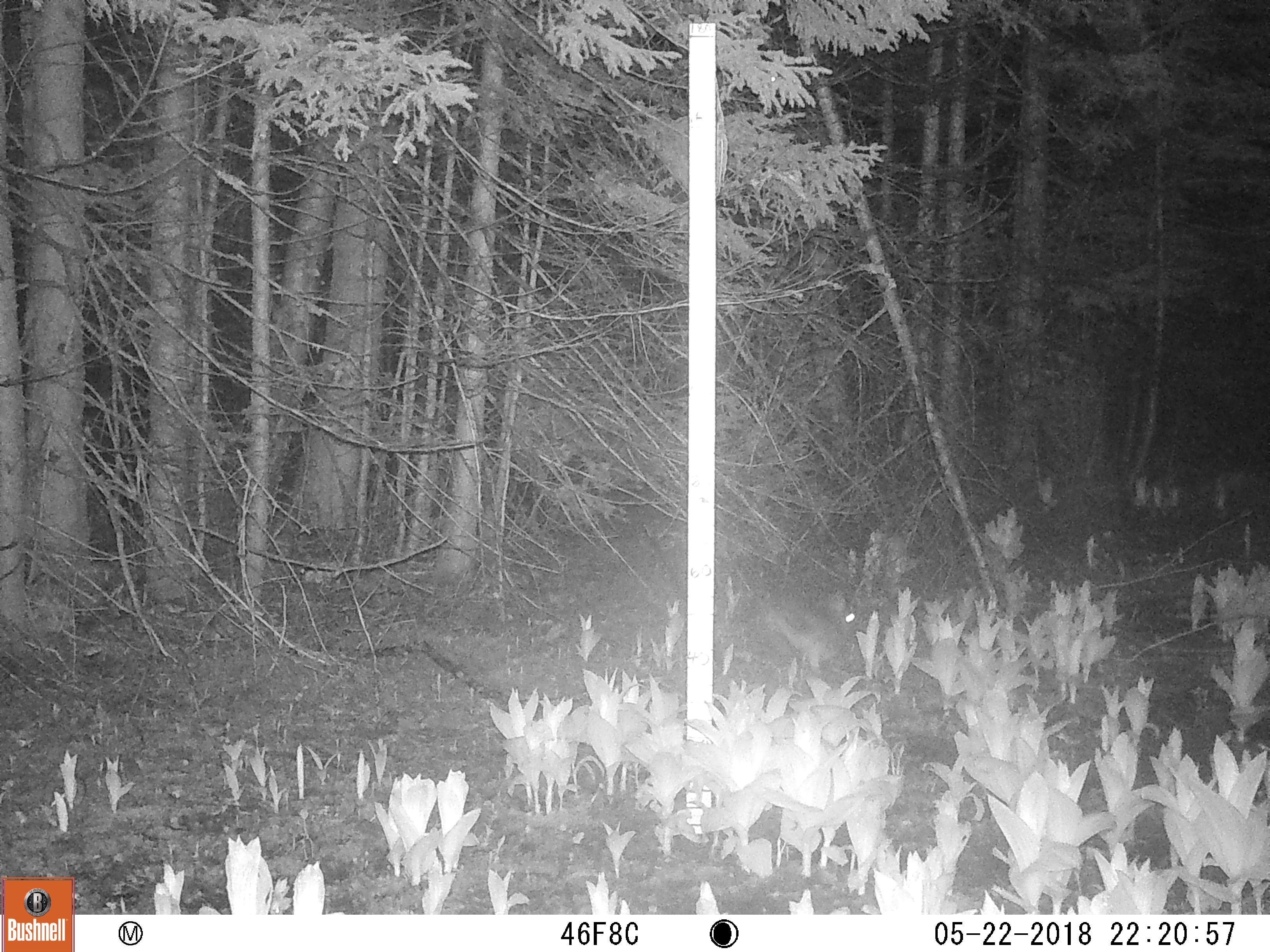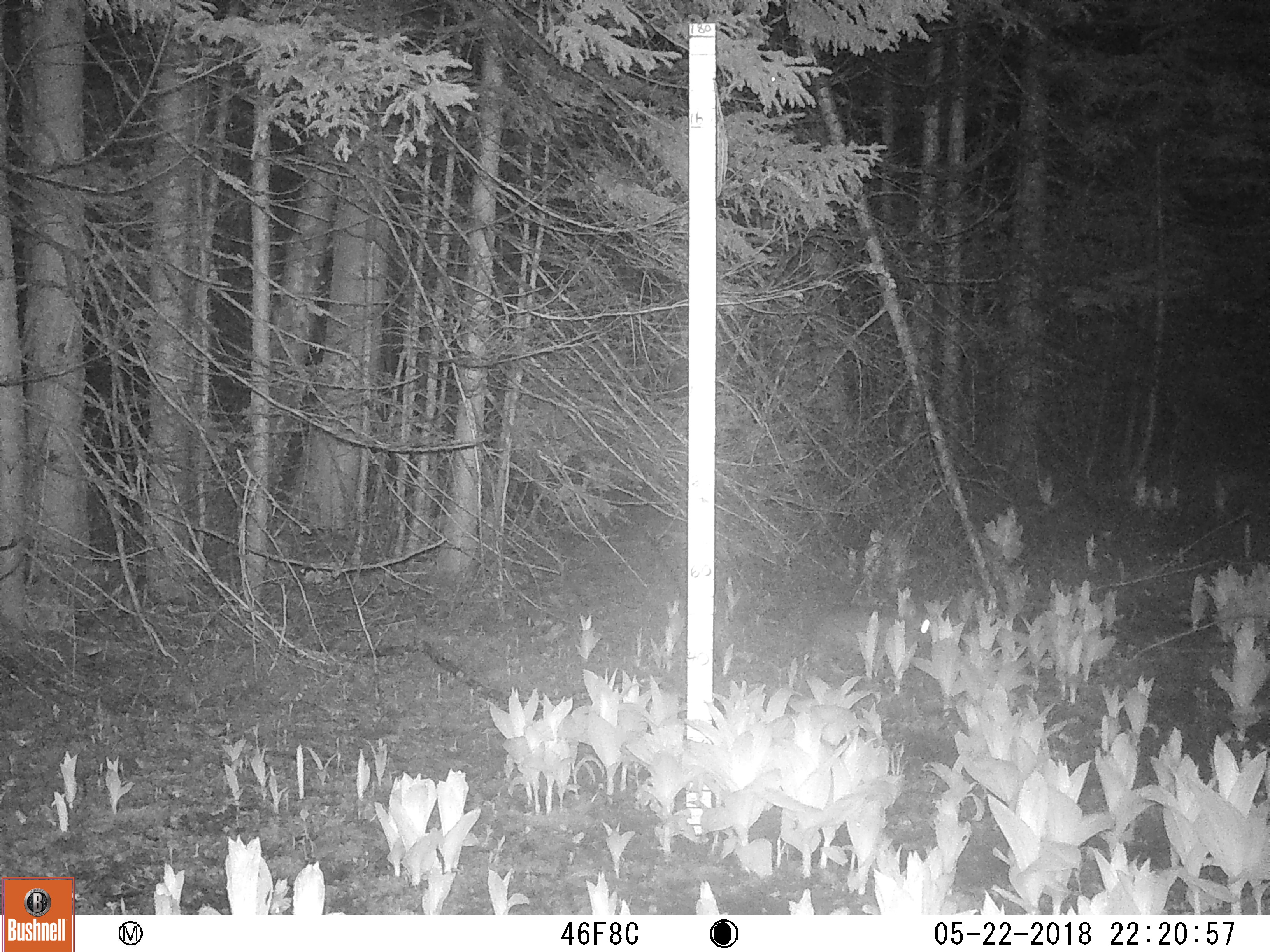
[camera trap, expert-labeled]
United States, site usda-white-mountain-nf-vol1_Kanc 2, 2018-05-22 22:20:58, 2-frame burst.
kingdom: Animalia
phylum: Chordata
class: Mammalia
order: Lagomorpha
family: Leporidae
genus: Lepus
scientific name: Lepus americanus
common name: snowshoe hare